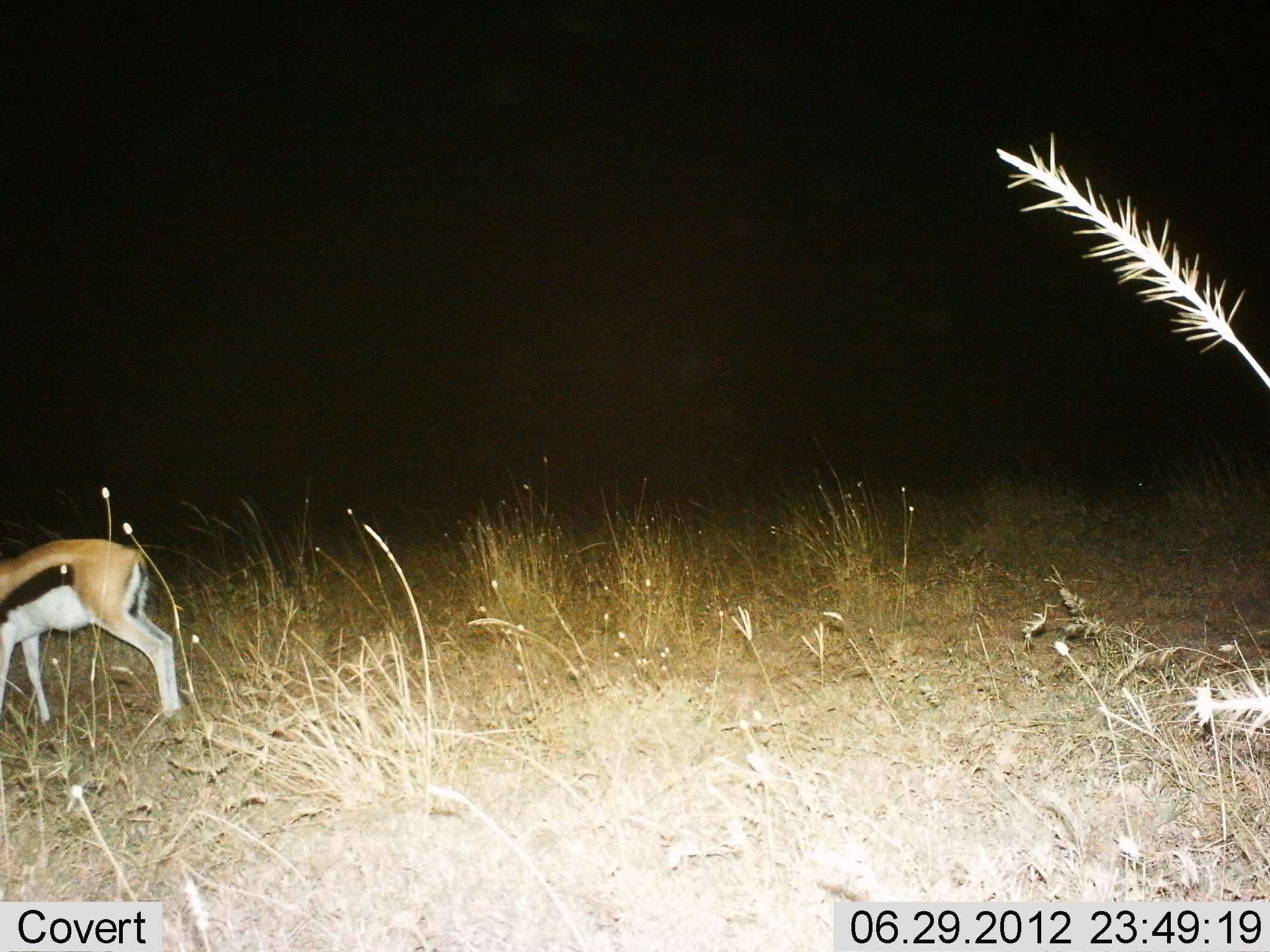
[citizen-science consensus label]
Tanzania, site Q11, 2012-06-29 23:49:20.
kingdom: Animalia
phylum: Chordata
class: Mammalia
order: Artiodactyla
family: Bovidae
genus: Eudorcas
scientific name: Eudorcas thomsonii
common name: thomson's gazelle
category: gazellethomsons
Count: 1.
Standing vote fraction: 60%.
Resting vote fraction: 0%.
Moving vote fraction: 10%.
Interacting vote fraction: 0%.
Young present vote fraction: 0%.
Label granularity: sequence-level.